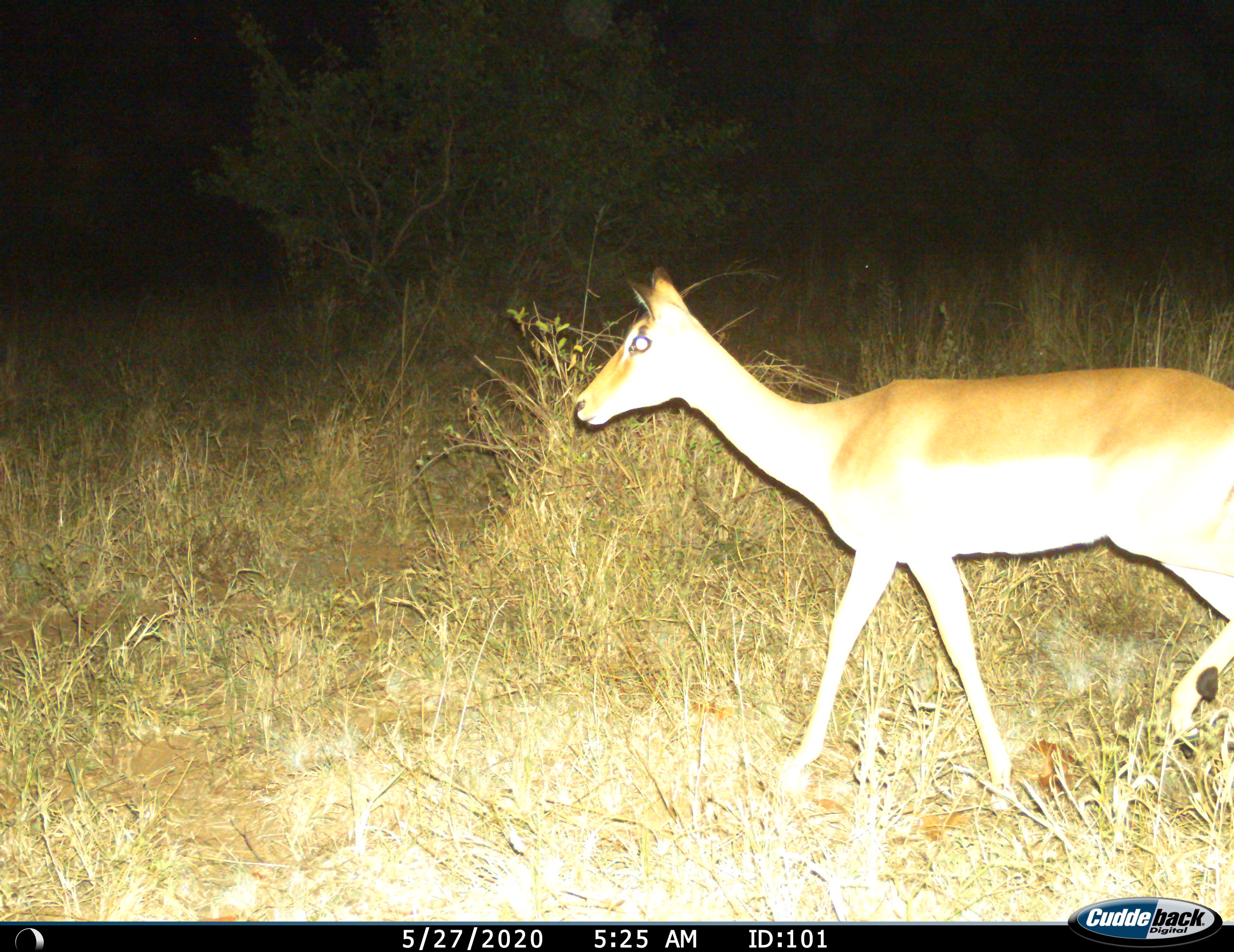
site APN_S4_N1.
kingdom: Animalia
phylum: Chordata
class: Mammalia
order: Artiodactyla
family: Bovidae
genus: Aepyceros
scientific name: Aepyceros melampus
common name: impala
Impala (Aepyceros melampus), count 1. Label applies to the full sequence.